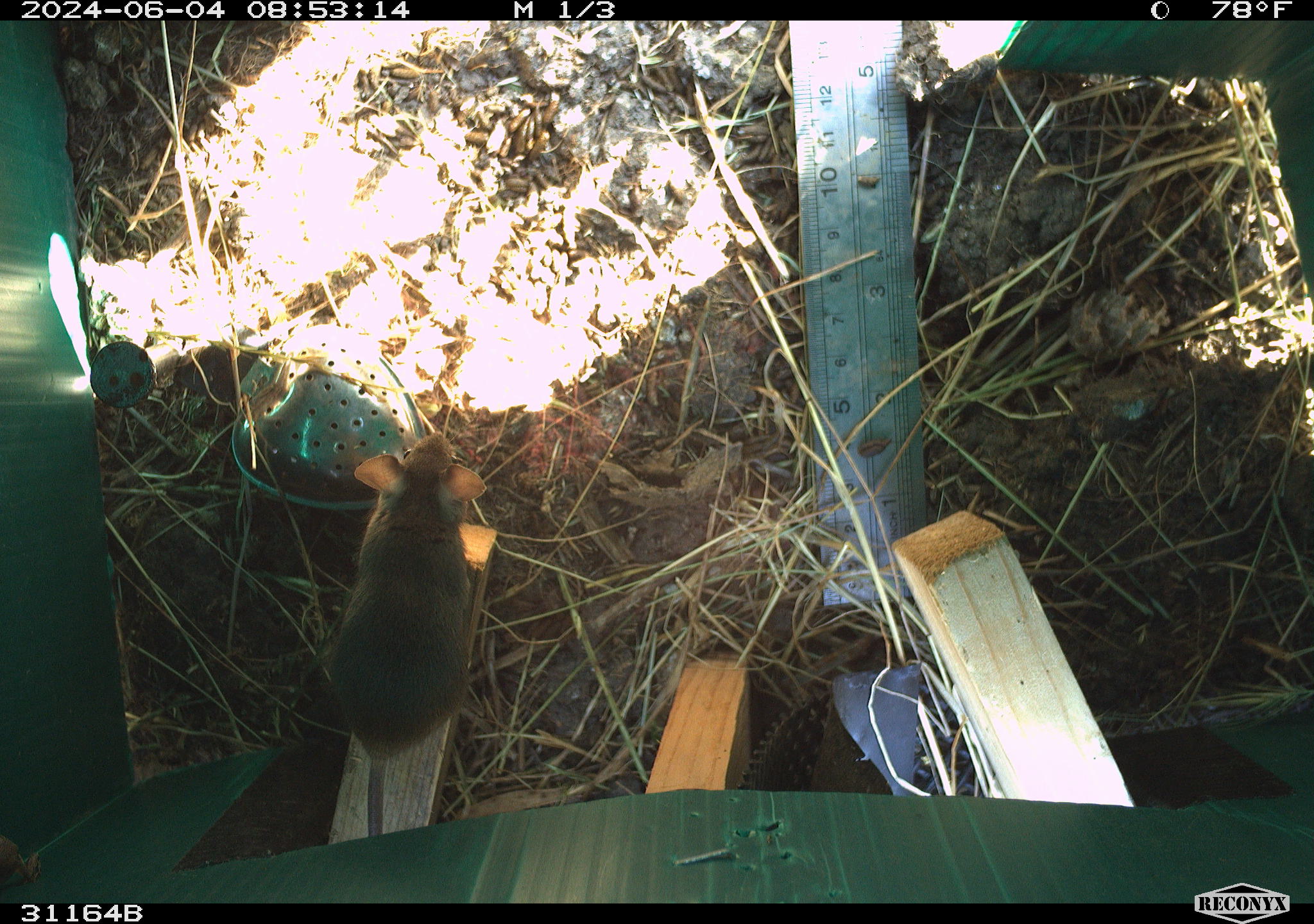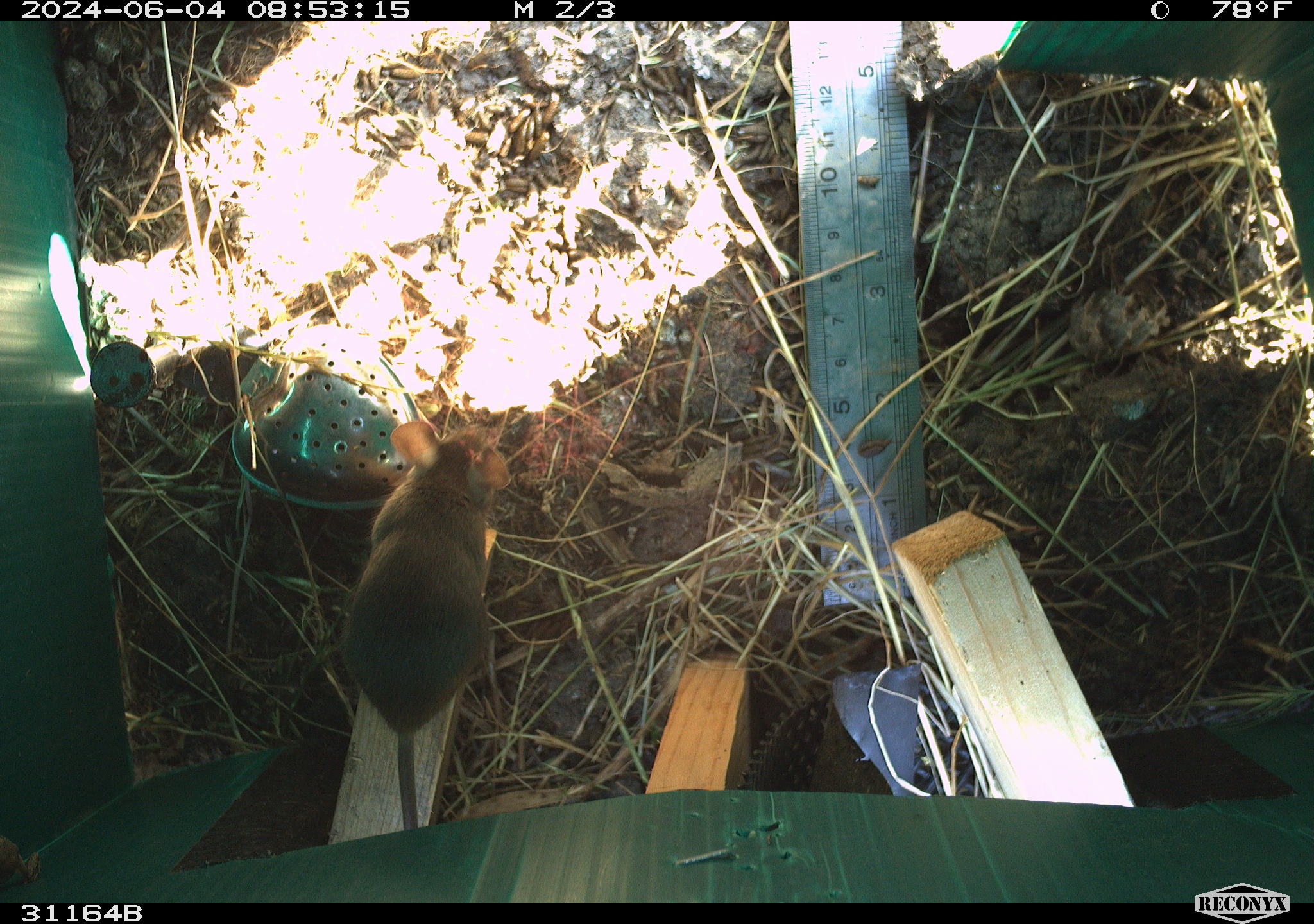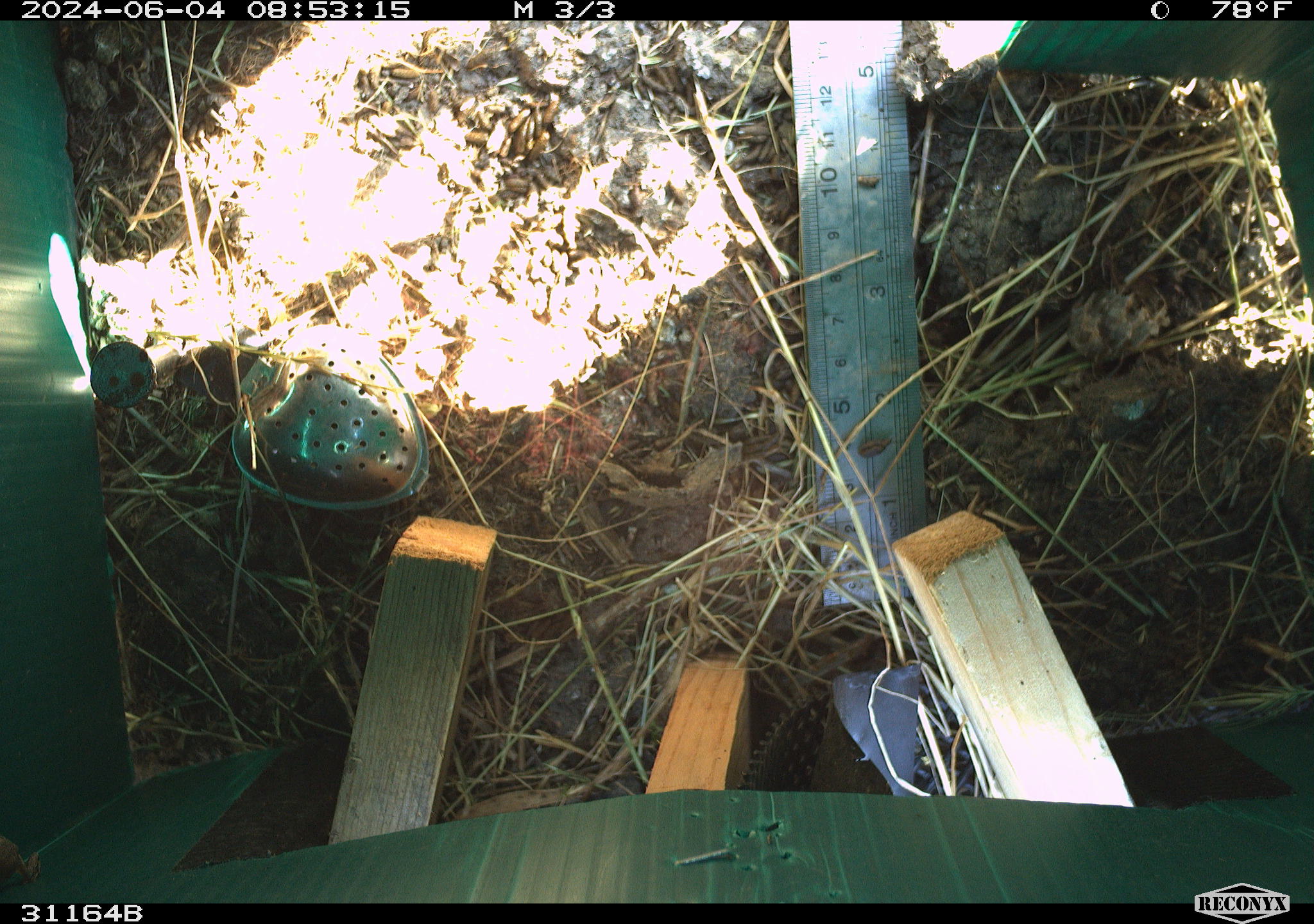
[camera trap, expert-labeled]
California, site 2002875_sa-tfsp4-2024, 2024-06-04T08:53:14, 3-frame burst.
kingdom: Animalia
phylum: Chordata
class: Mammalia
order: Rodentia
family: Muridae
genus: Mus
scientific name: Mus musculus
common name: house mouse